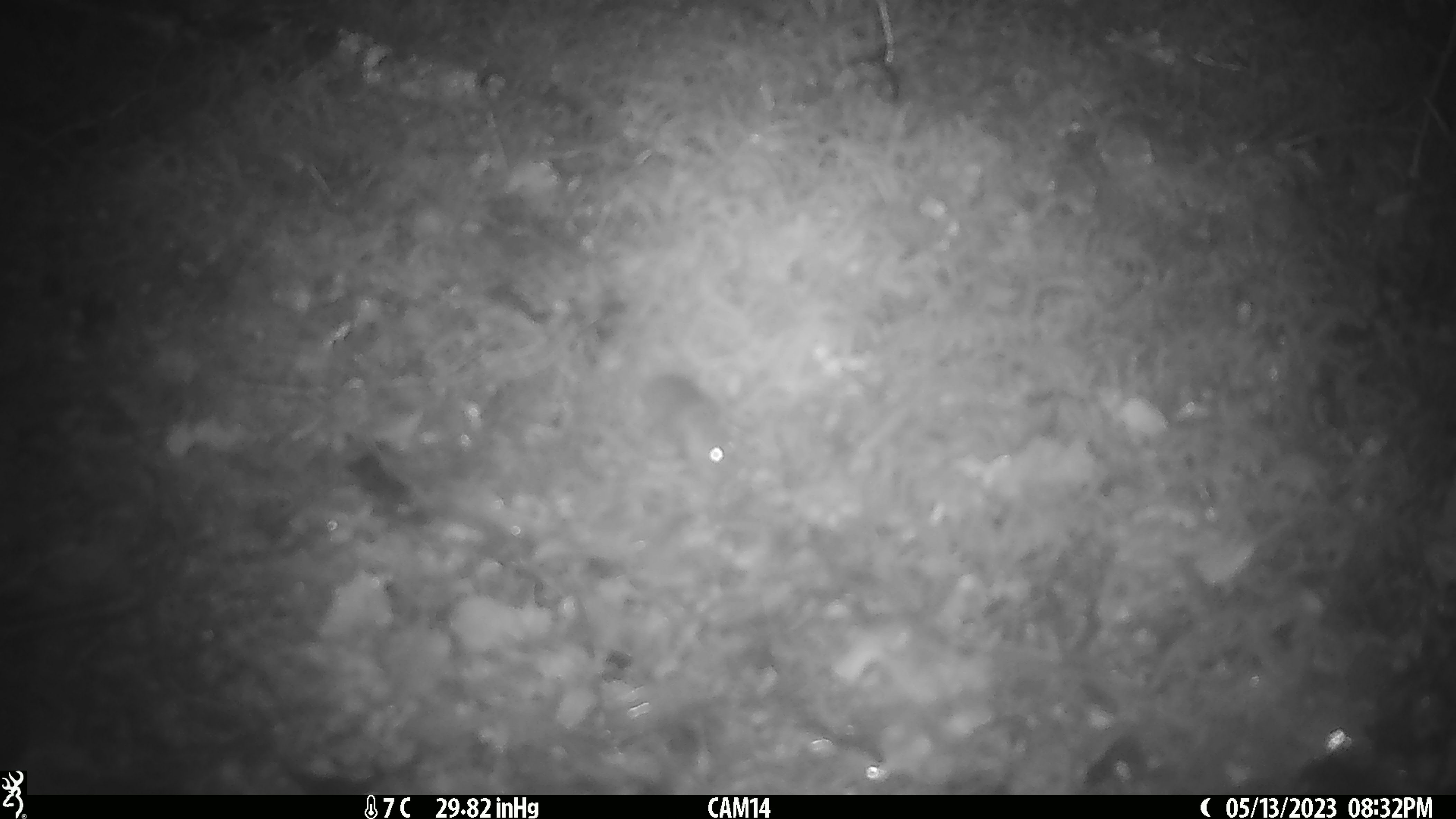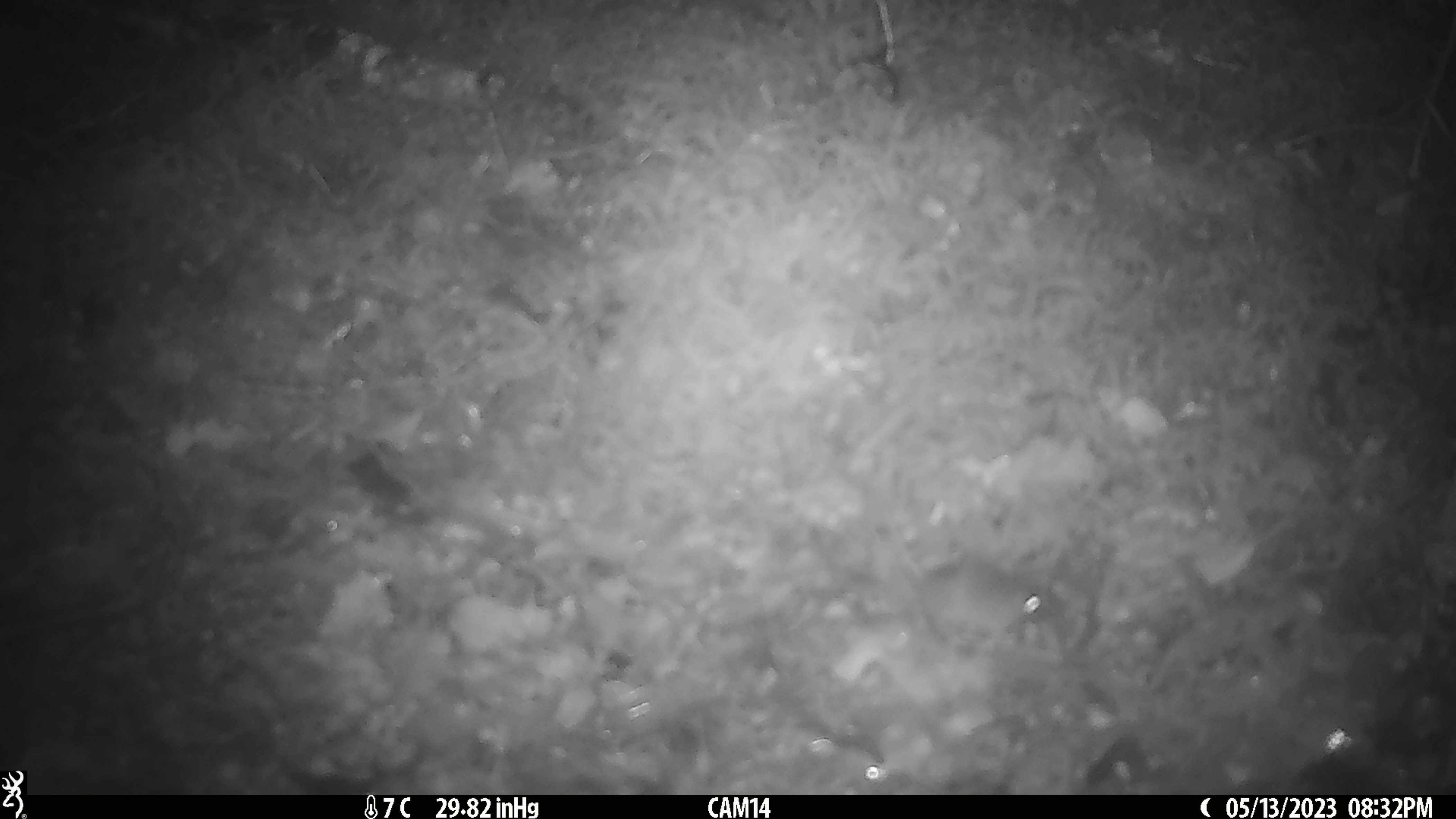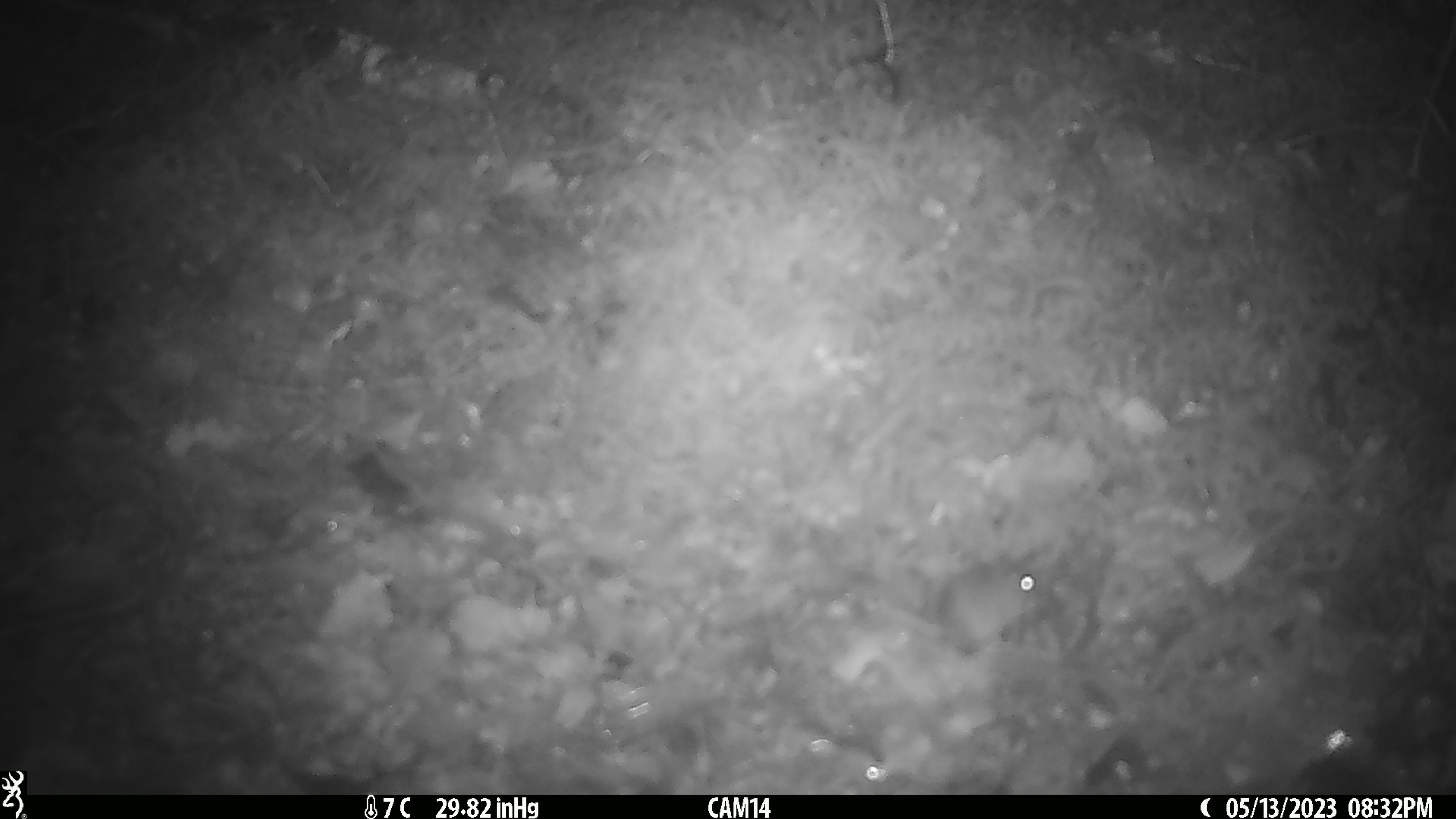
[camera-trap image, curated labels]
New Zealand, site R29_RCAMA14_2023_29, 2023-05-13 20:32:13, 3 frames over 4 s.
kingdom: Animalia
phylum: Chordata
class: Mammalia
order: Rodentia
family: Muridae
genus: Mus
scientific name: Mus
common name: mouse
Mouse (Mus).